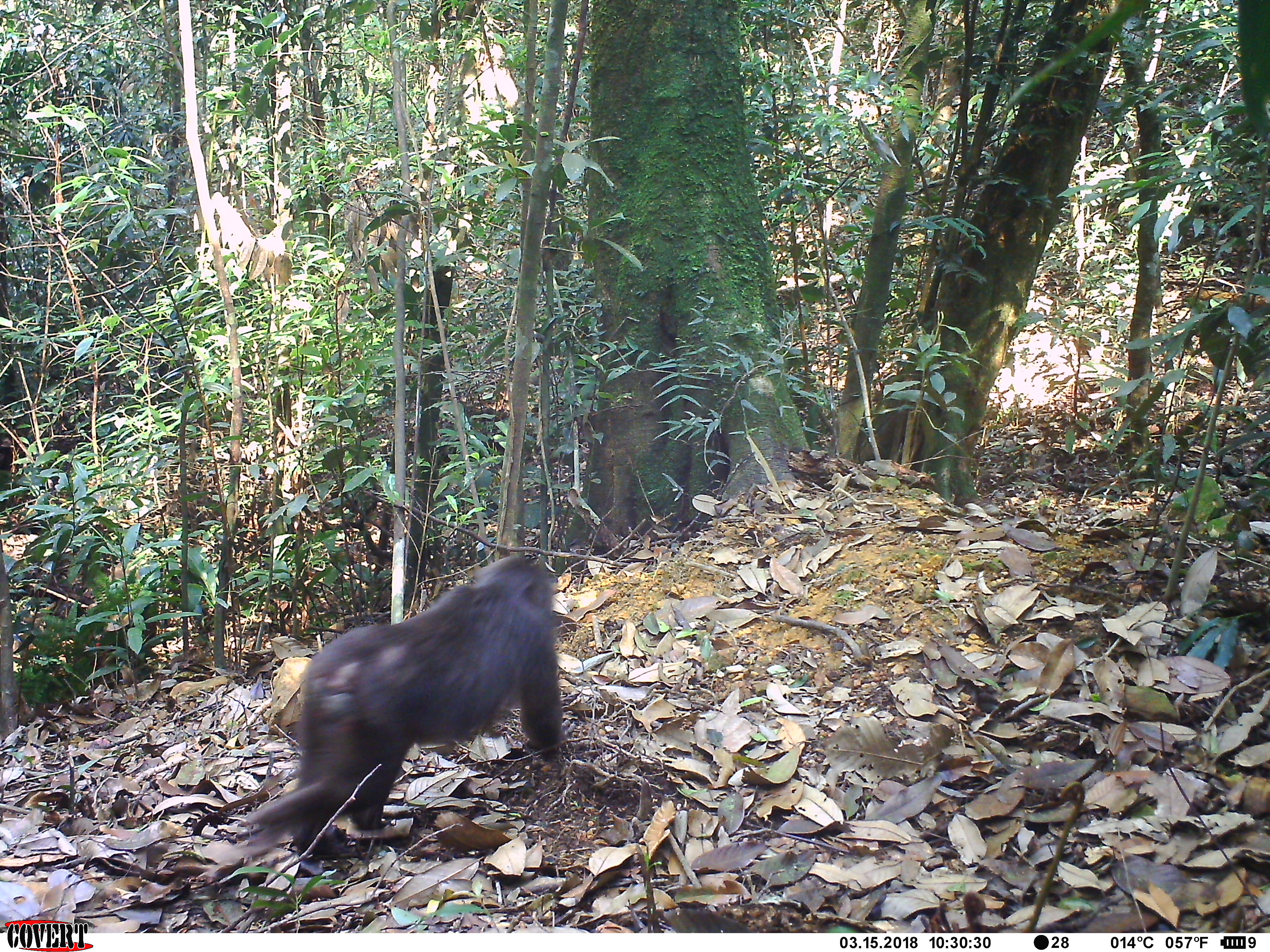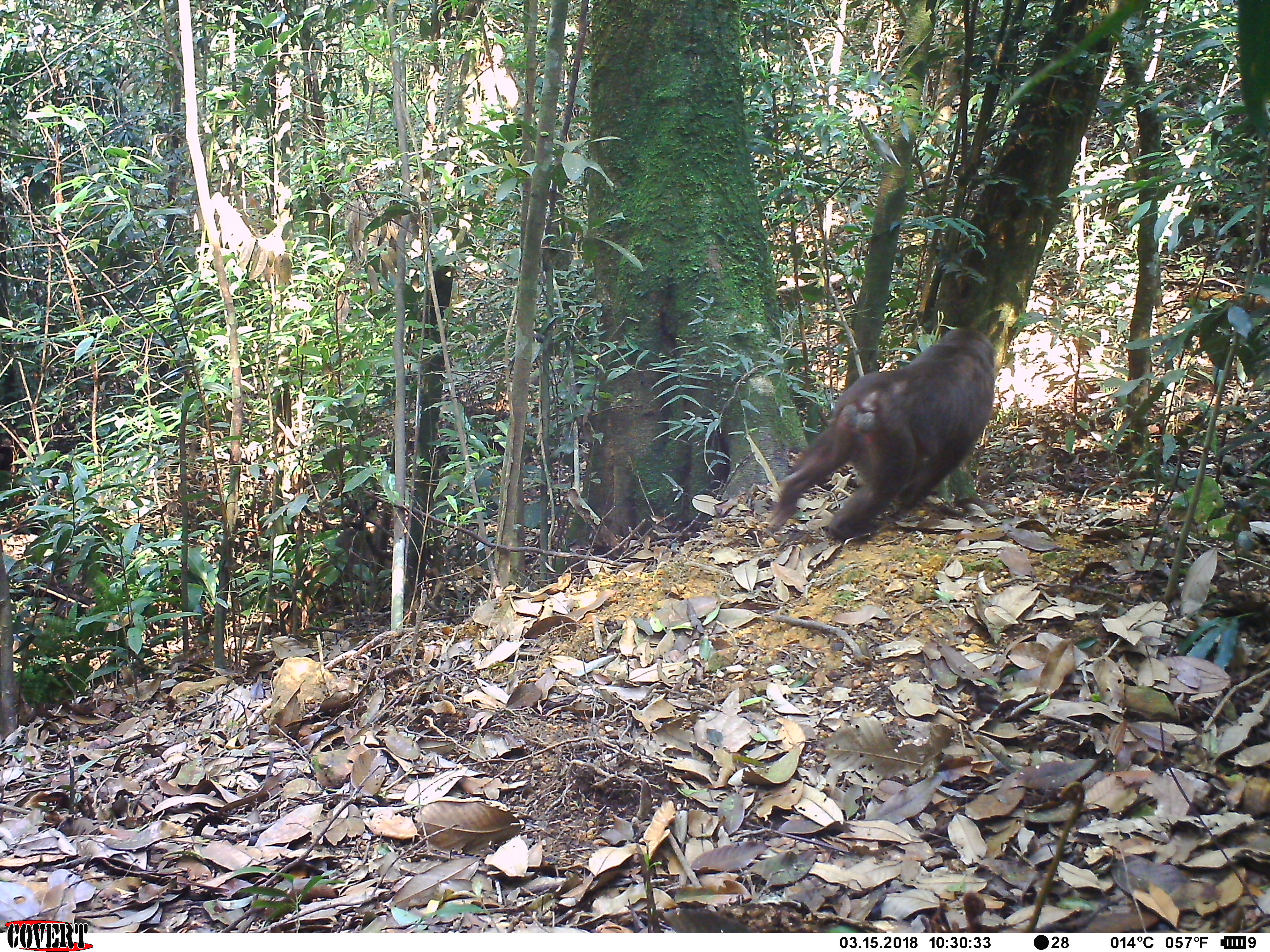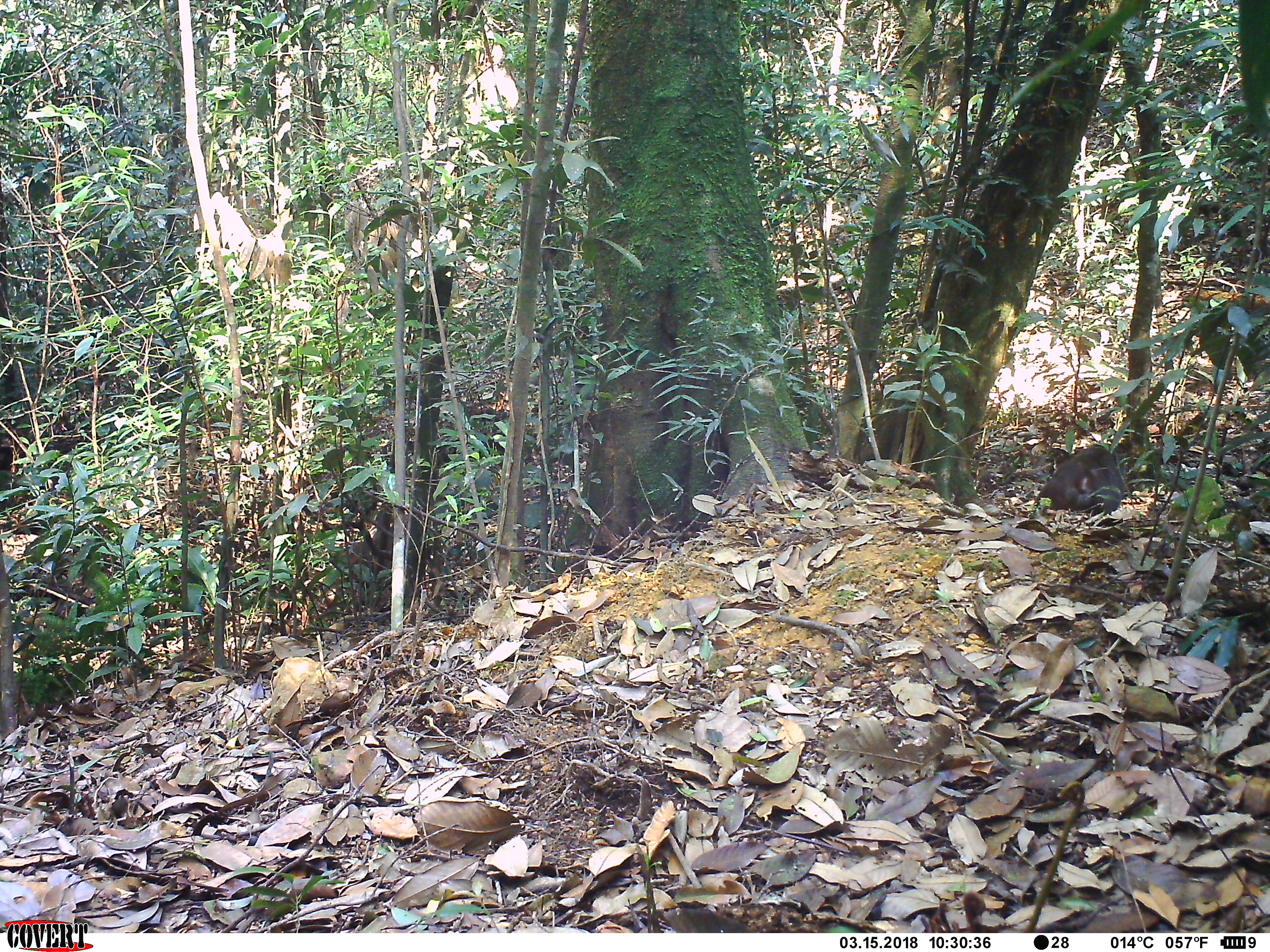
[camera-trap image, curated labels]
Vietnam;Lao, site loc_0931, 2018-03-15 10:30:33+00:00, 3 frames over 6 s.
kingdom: Animalia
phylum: Chordata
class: Mammalia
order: Primates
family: Cercopithecidae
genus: Macaca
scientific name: Macaca arctoides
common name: stump-tailed macaque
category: stump tailed macaque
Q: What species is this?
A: Stump tailed macaque (stump-tailed macaque) (Macaca arctoides).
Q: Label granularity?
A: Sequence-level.